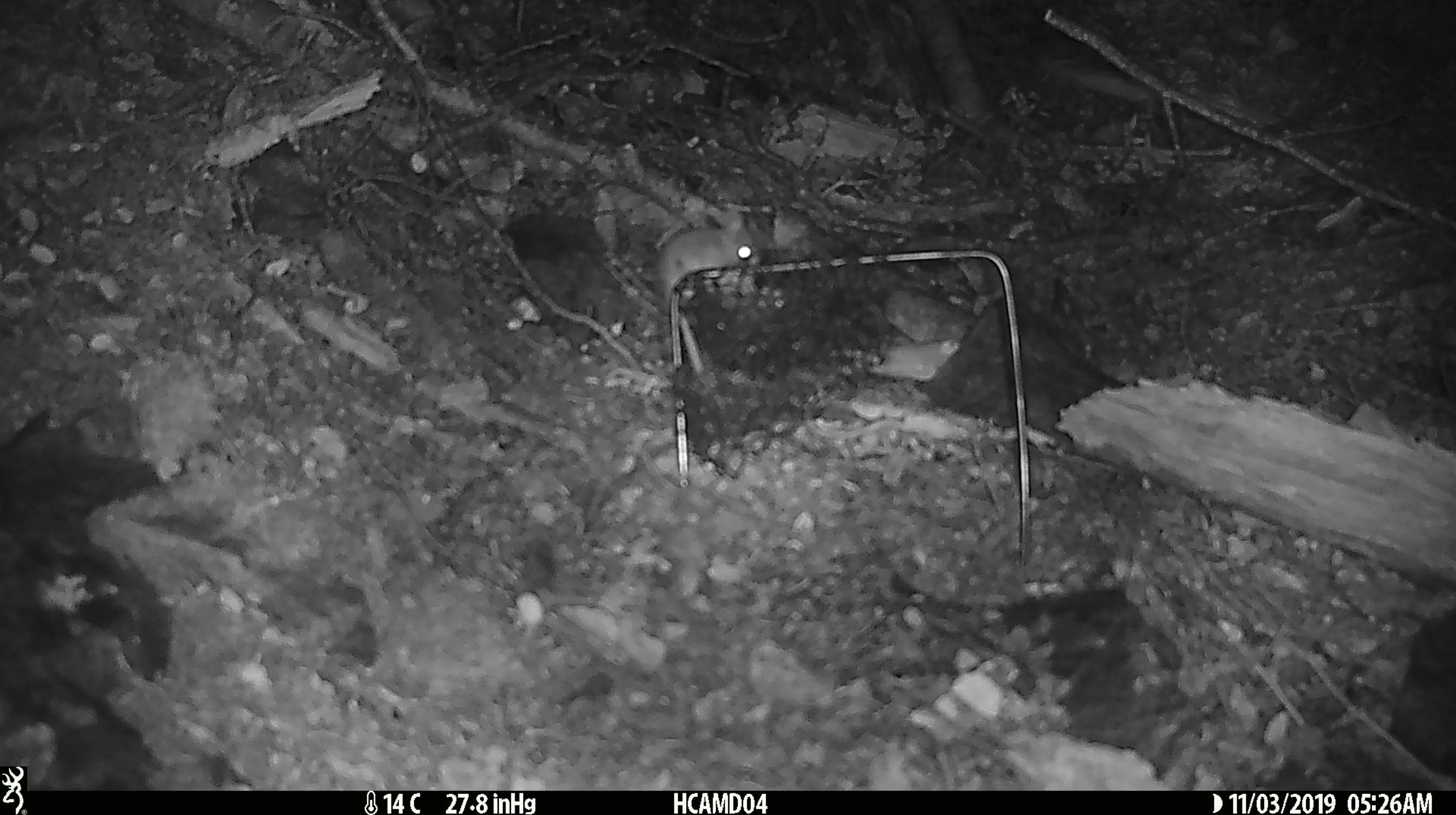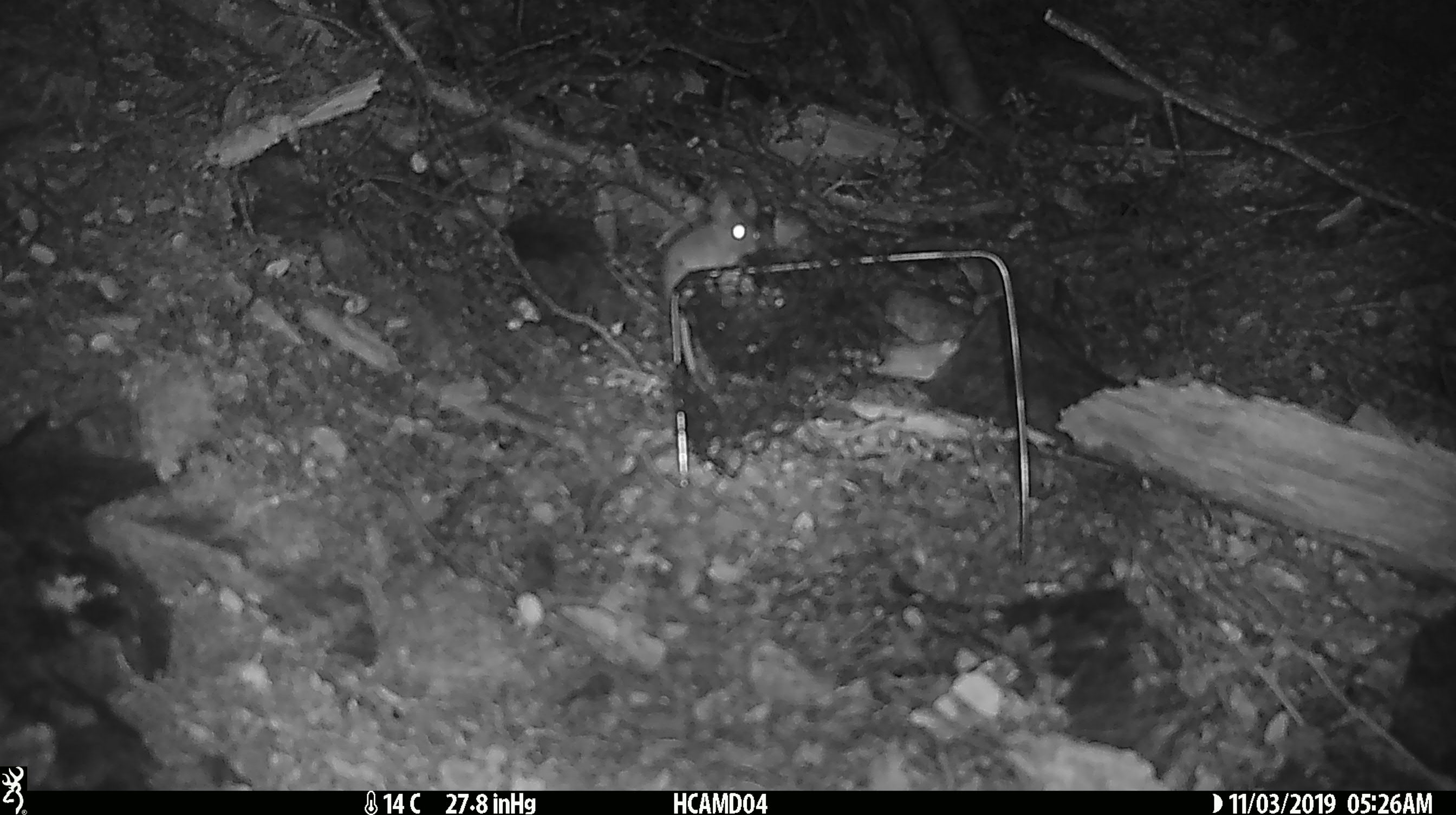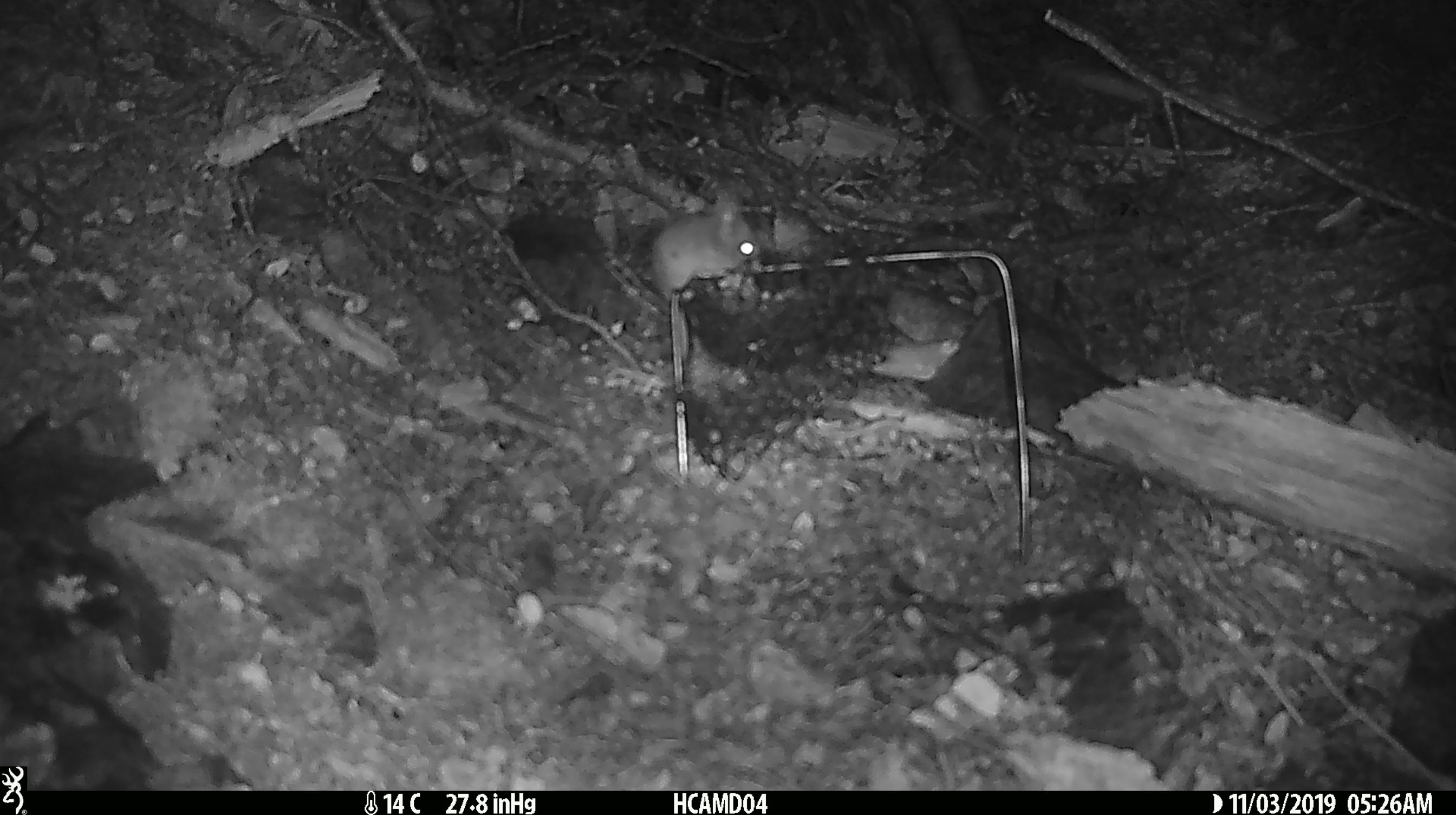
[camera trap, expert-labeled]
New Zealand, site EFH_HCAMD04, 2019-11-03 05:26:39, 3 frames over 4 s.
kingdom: Animalia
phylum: Chordata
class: Mammalia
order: Rodentia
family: Muridae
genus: Mus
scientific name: Mus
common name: mouse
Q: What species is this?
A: Mouse (Mus).